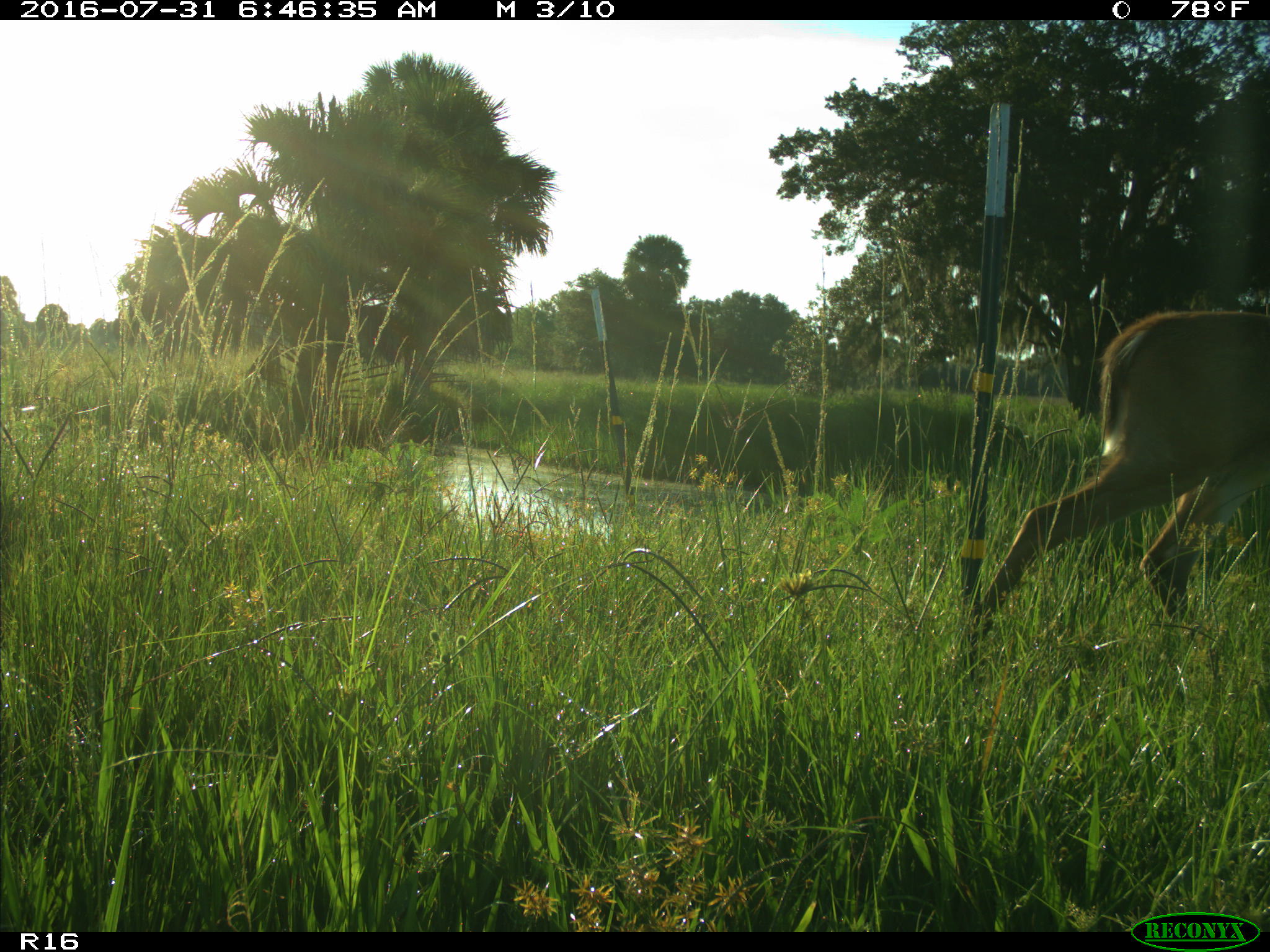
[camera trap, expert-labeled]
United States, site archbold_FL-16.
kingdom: Animalia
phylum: Chordata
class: Mammalia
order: Artiodactyla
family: Cervidae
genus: Odocoileus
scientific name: Odocoileus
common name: deer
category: unidentified deer